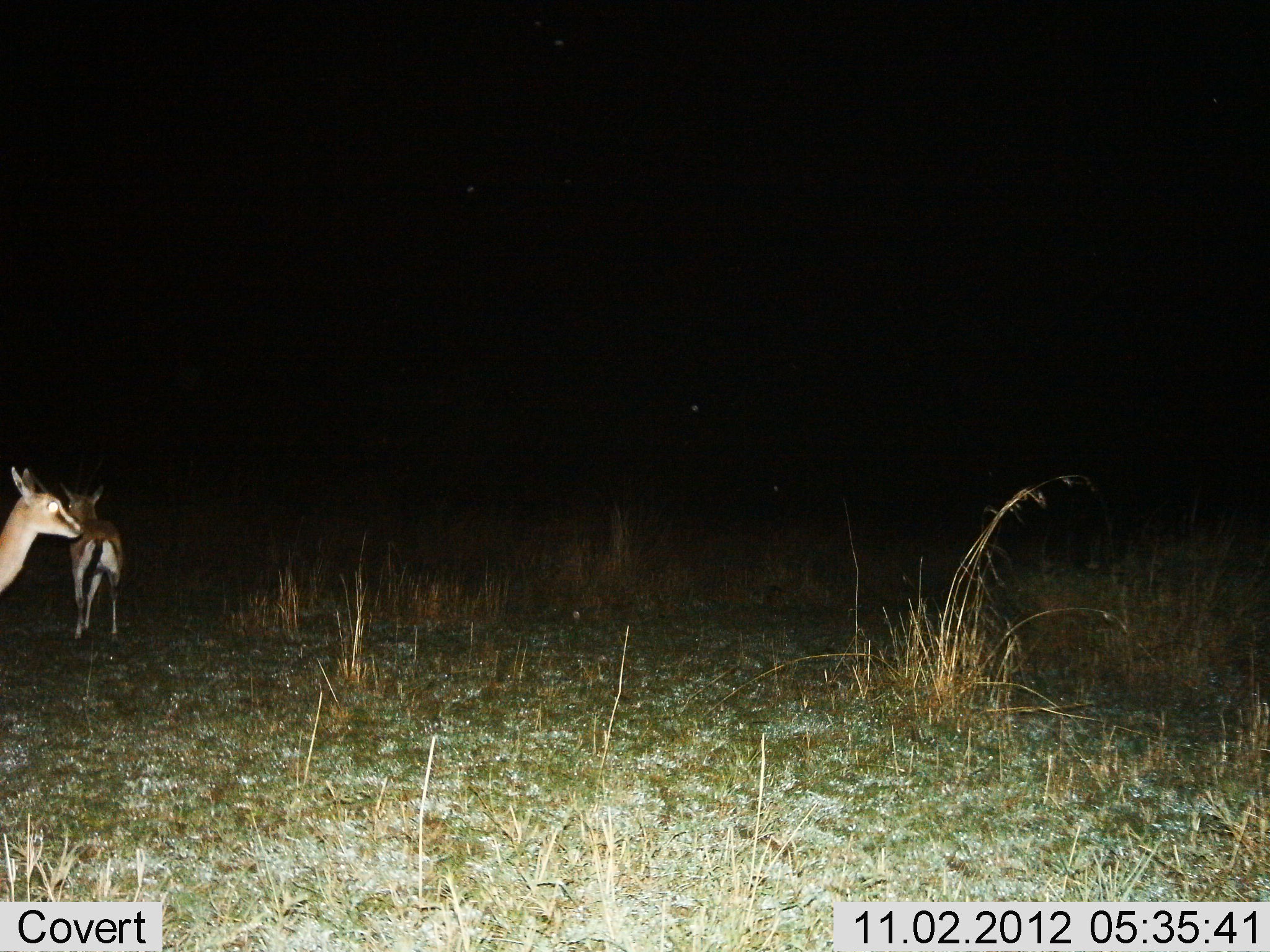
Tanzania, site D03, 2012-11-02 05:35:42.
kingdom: Animalia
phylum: Chordata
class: Mammalia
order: Artiodactyla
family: Bovidae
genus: Eudorcas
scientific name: Eudorcas thomsonii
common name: thomson's gazelle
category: gazellethomsons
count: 2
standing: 90%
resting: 0%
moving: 20%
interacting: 0%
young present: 0%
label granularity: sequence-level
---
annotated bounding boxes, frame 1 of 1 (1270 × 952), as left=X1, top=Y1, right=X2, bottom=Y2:
animal: left=60, top=484, right=125, bottom=644; left=0, top=468, right=81, bottom=595